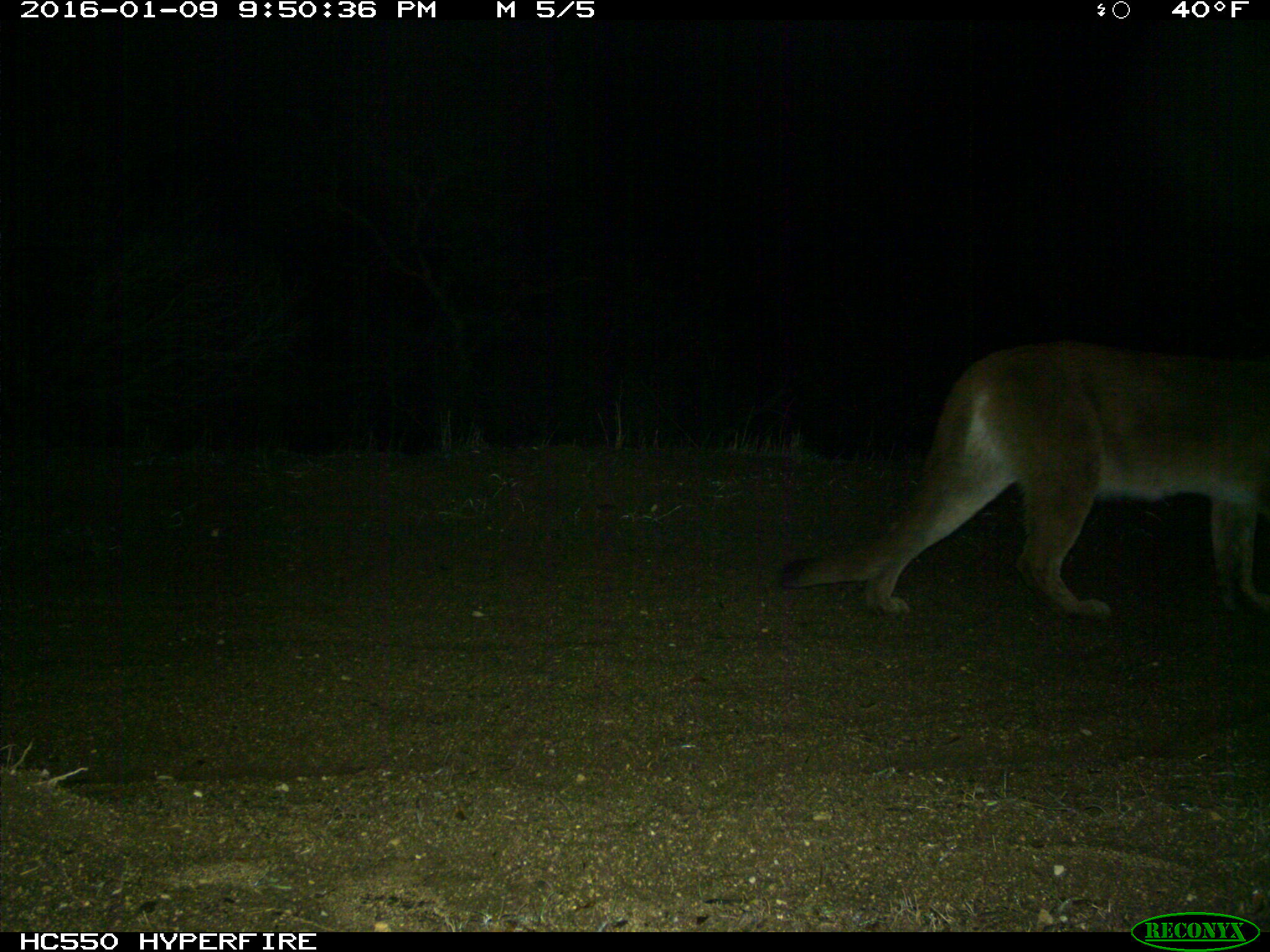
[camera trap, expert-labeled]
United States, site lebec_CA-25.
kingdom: Animalia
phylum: Chordata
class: Mammalia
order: Carnivora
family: Felidae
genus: Puma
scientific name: Puma concolor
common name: mountain lion